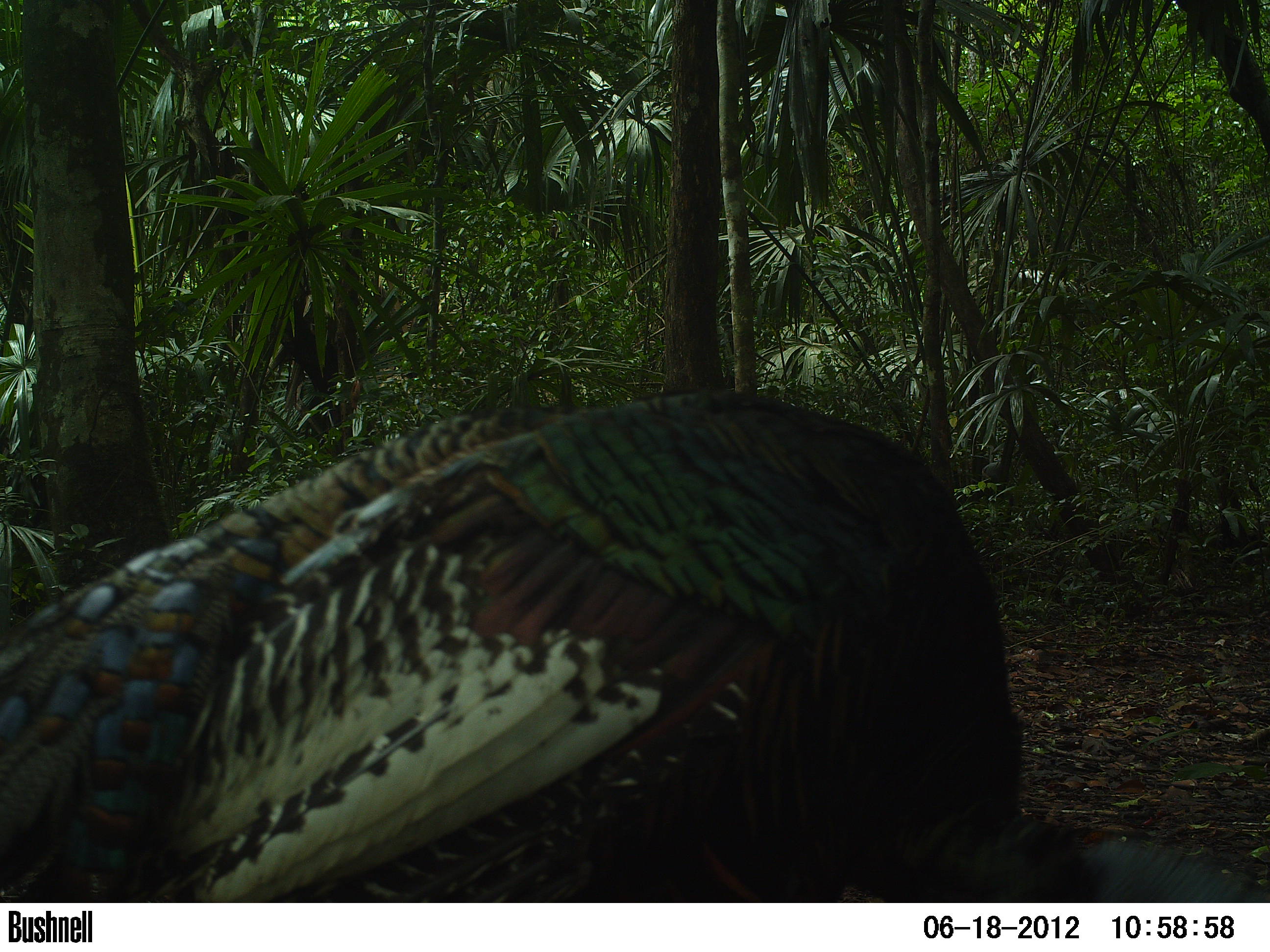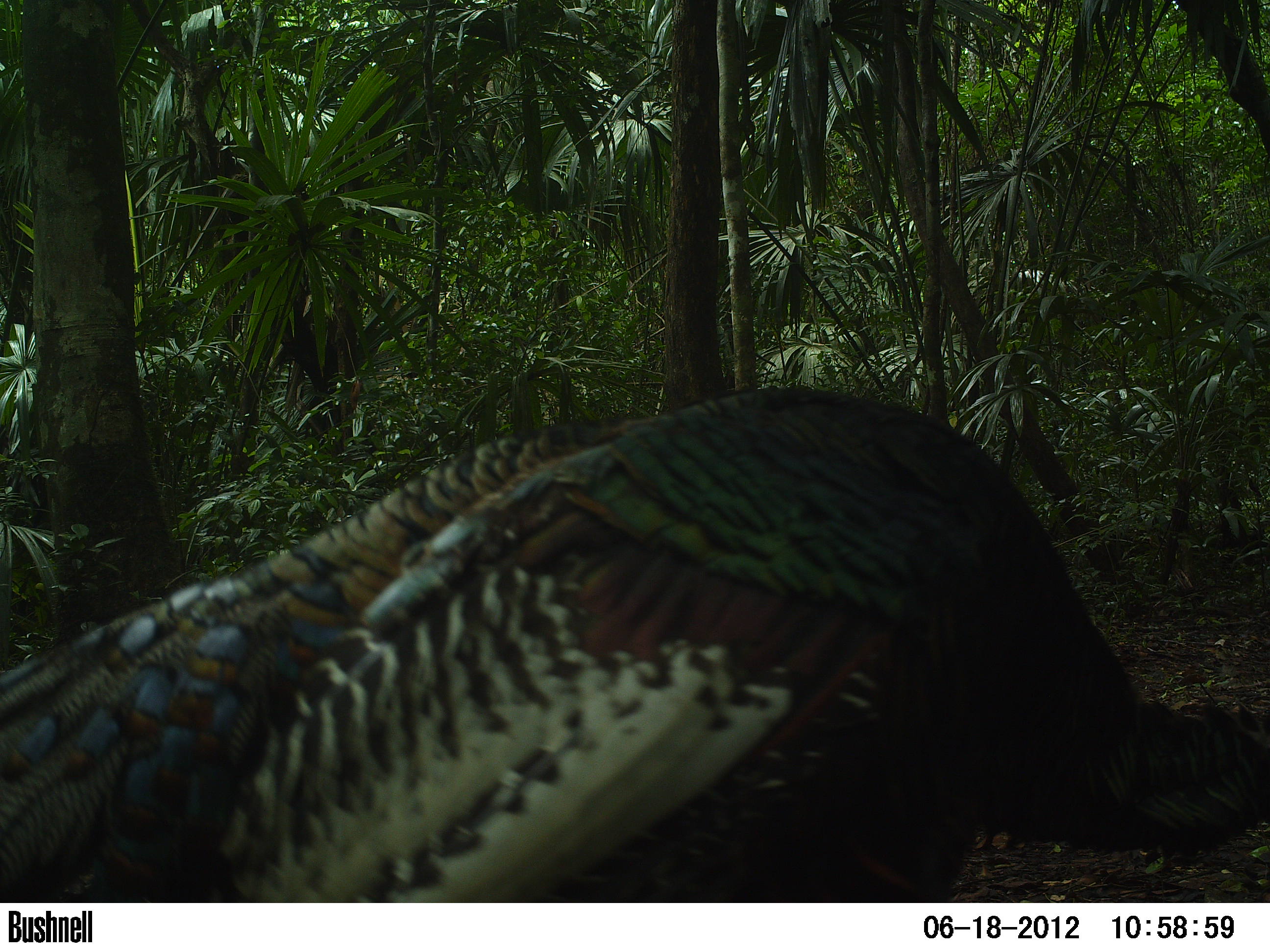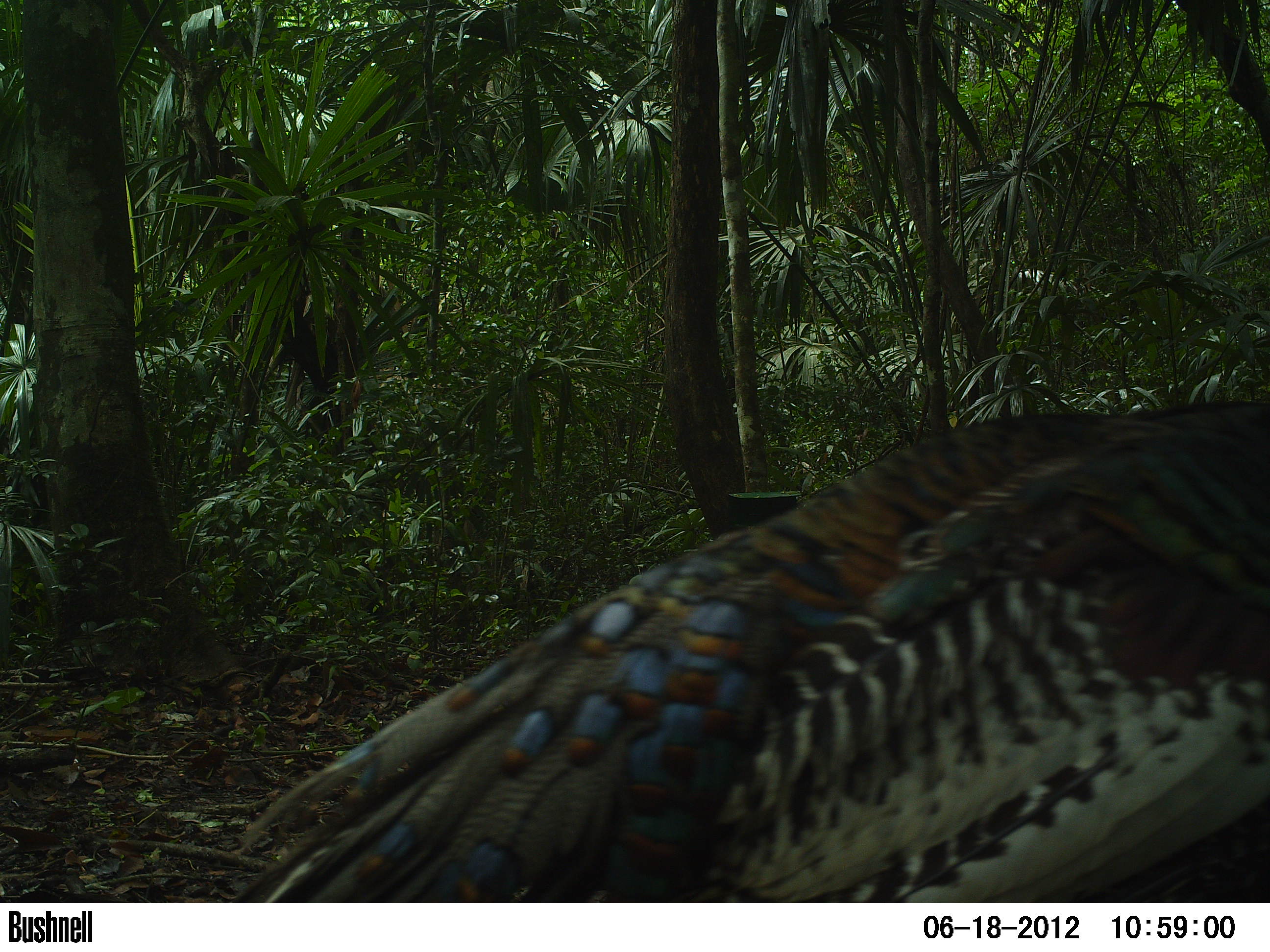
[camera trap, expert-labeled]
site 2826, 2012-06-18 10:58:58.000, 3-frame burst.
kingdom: Animalia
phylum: Chordata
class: Aves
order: Galliformes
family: Phasianidae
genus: Meleagris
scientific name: Meleagris ocellata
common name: ocellated turkey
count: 1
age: adult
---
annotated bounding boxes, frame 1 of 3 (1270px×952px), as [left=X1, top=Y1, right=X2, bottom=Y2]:
meleagris ocellata: [left=0, top=390, right=1269, bottom=903]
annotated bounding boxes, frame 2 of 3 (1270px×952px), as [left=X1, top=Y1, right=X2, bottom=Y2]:
meleagris ocellata: [left=1, top=380, right=1270, bottom=901]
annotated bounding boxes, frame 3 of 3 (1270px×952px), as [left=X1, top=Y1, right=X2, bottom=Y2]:
meleagris ocellata: [left=238, top=397, right=1268, bottom=904]